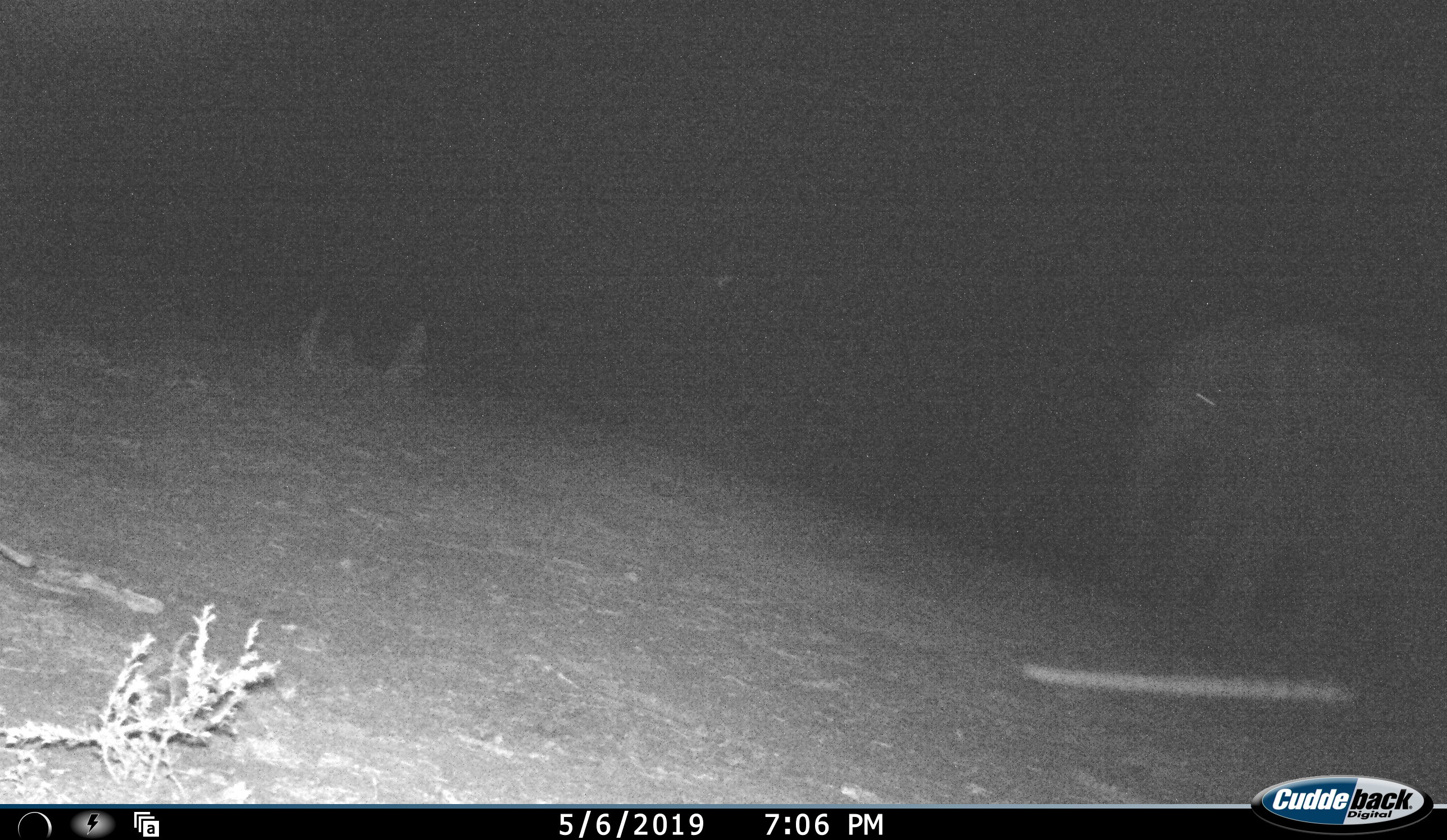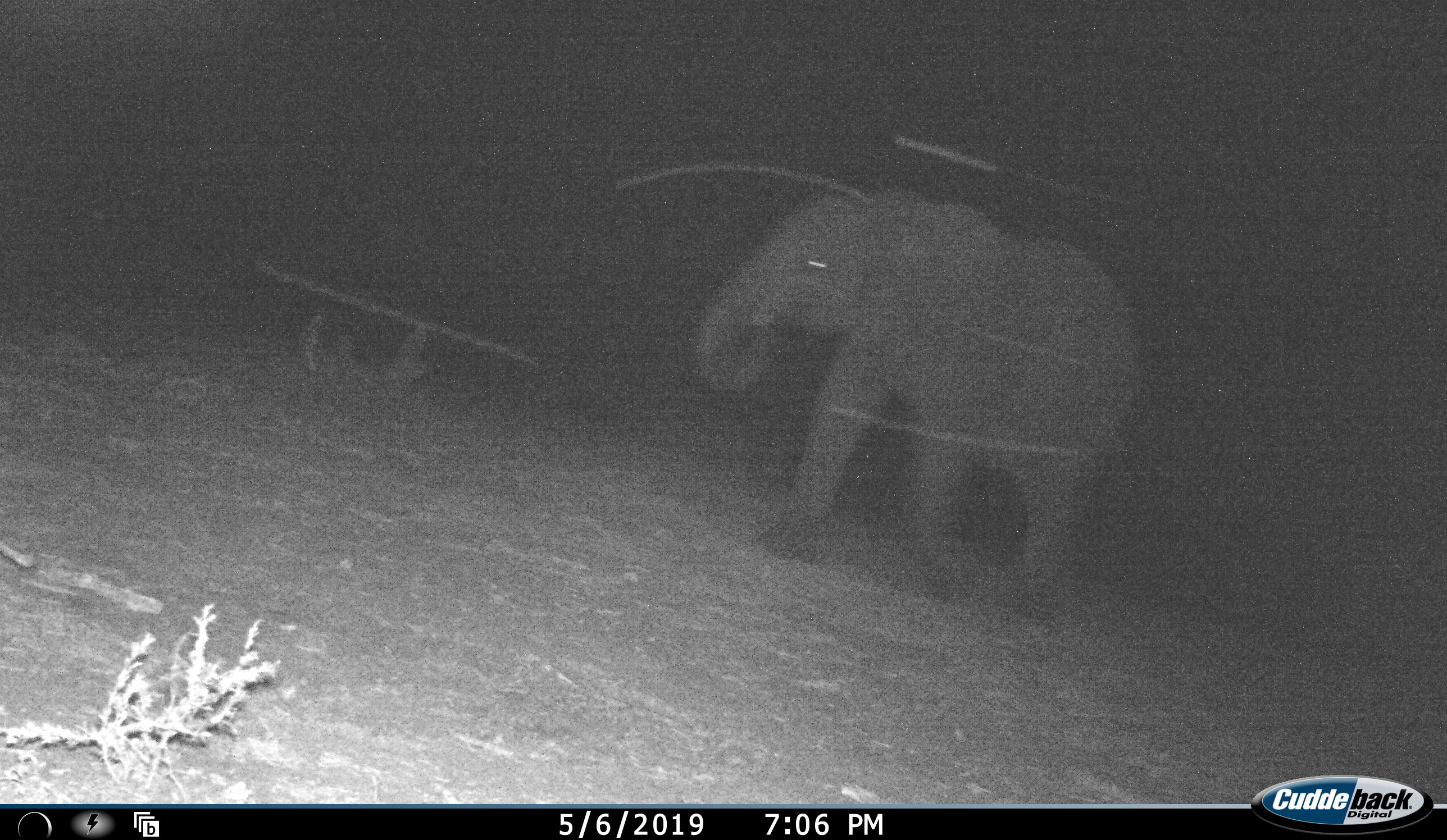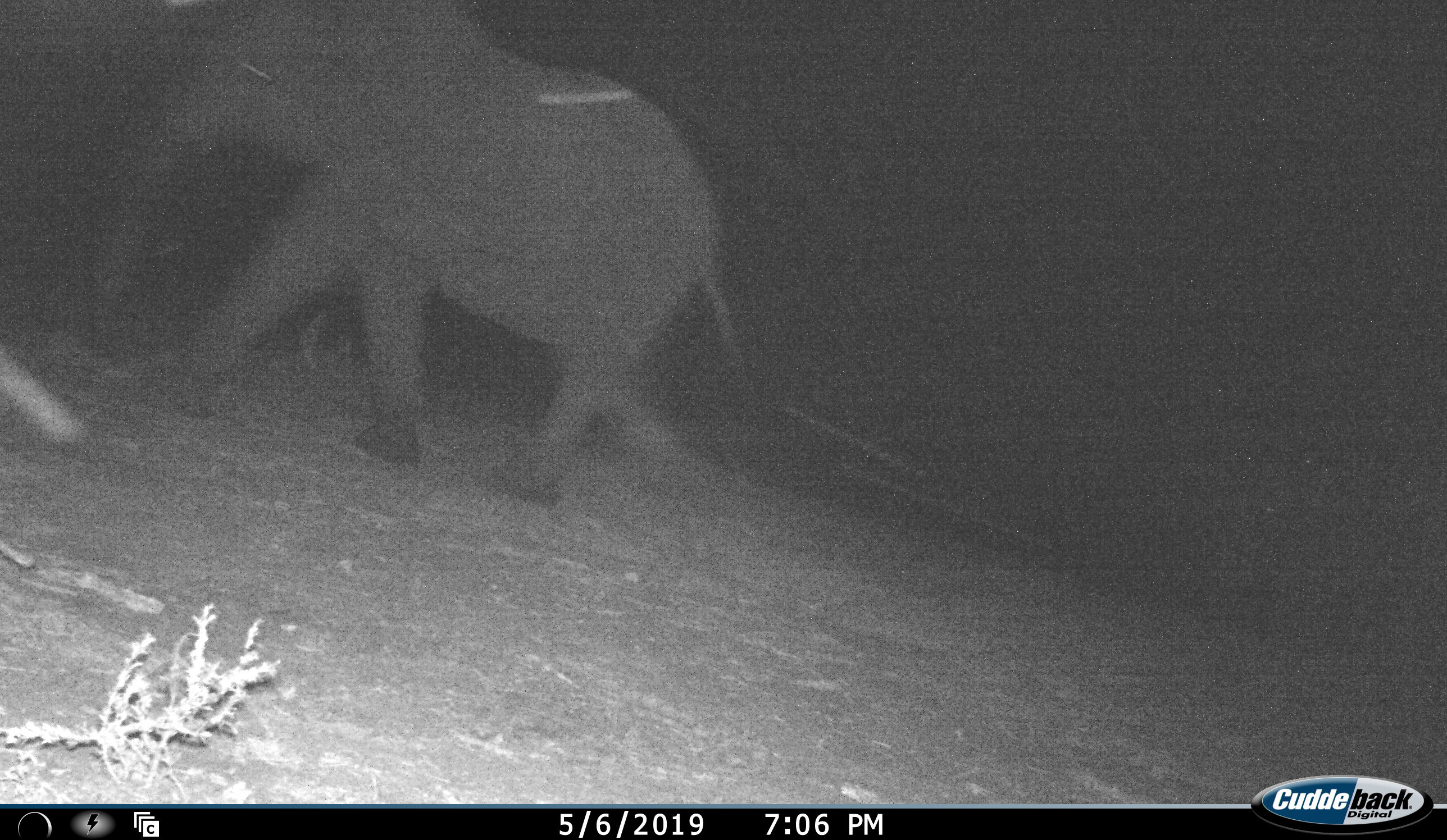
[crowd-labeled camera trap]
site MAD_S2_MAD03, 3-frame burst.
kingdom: Animalia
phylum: Chordata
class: Mammalia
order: Proboscidea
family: Elephantidae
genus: Loxodonta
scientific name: Loxodonta africana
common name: african bush elephant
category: elephant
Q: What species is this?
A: Elephant (african bush elephant) (Loxodonta africana).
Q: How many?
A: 1.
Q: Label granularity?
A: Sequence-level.